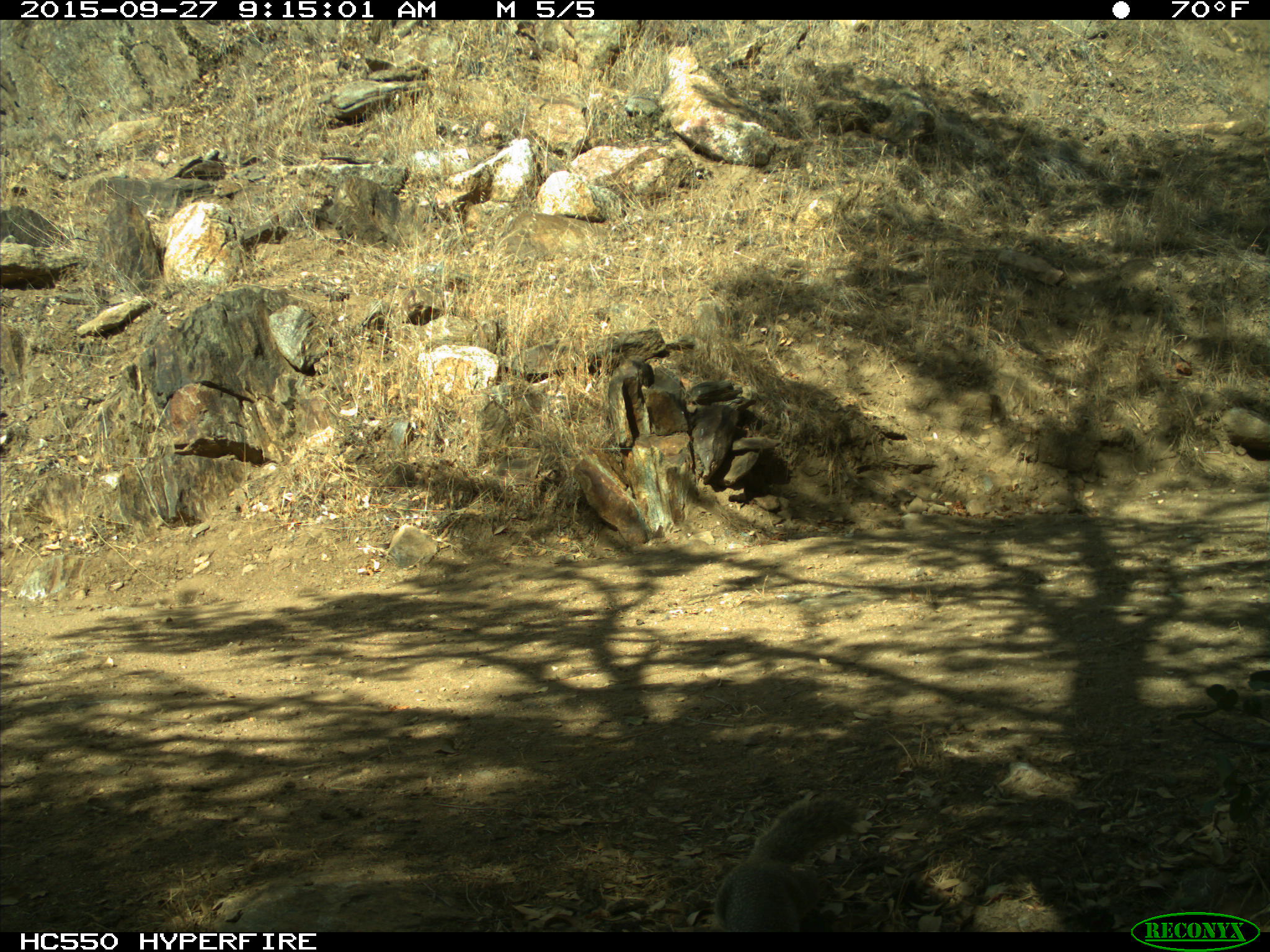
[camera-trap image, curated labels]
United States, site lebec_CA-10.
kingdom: Animalia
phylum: Chordata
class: Mammalia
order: Rodentia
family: Sciuridae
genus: Otospermophilus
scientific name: Otospermophilus beecheyi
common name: california ground squirrel